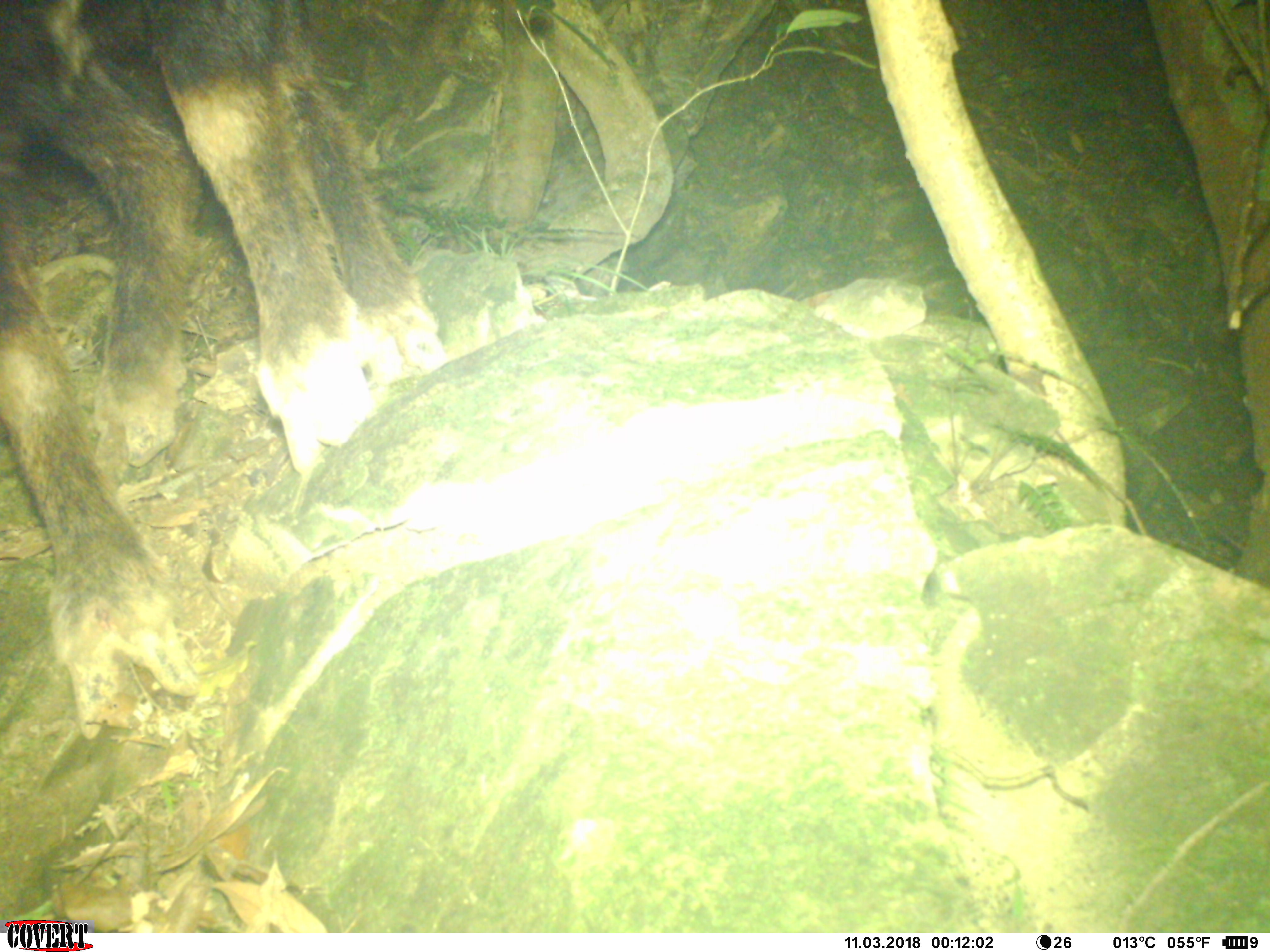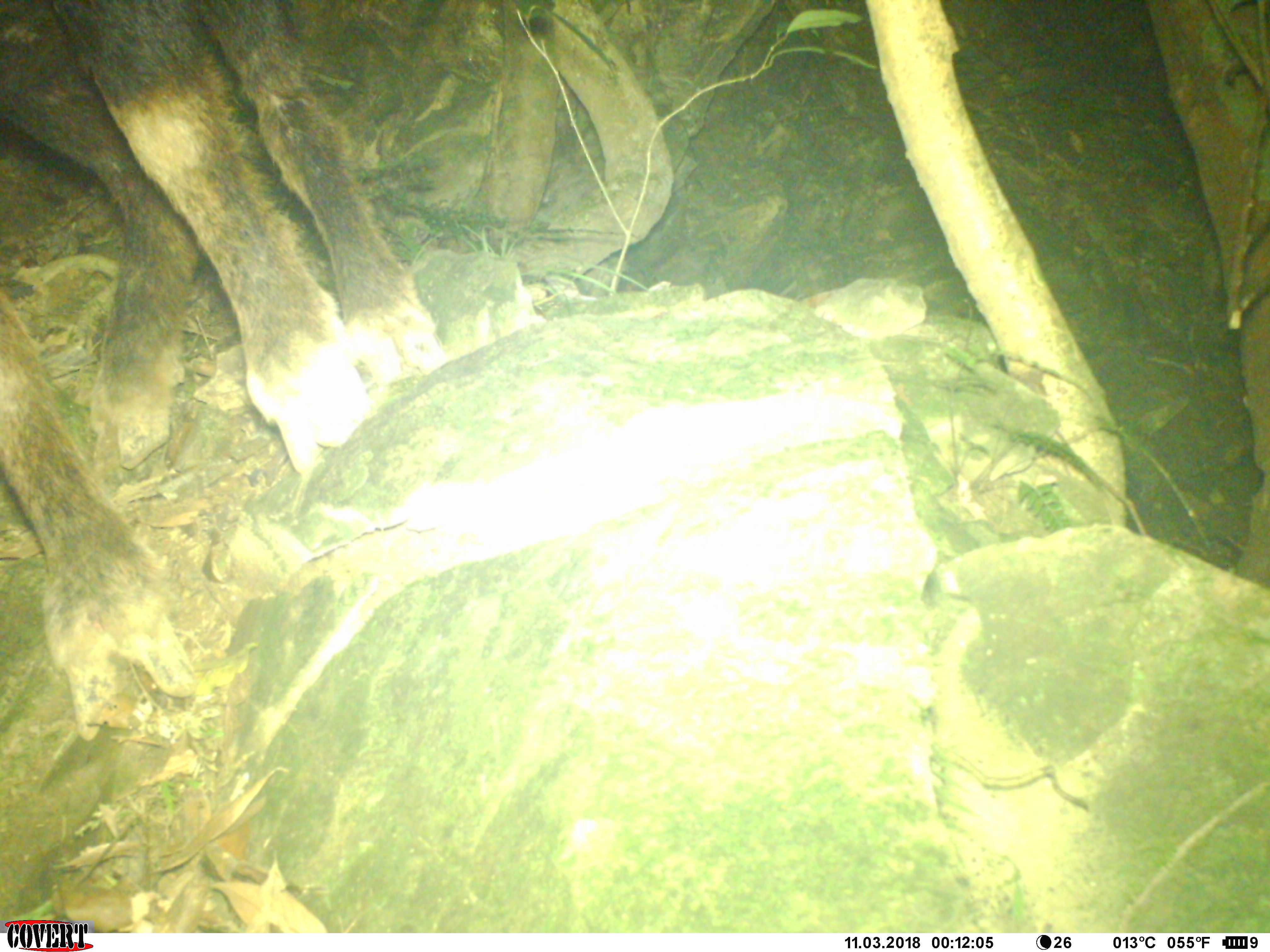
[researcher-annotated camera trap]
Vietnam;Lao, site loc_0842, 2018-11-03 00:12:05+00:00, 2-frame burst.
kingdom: Animalia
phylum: Chordata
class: Mammalia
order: Artiodactyla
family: Bovidae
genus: Capricornis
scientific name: Capricornis sumatraensis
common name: chinese serow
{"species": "chinese serow (Capricornis sumatraensis)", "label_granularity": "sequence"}